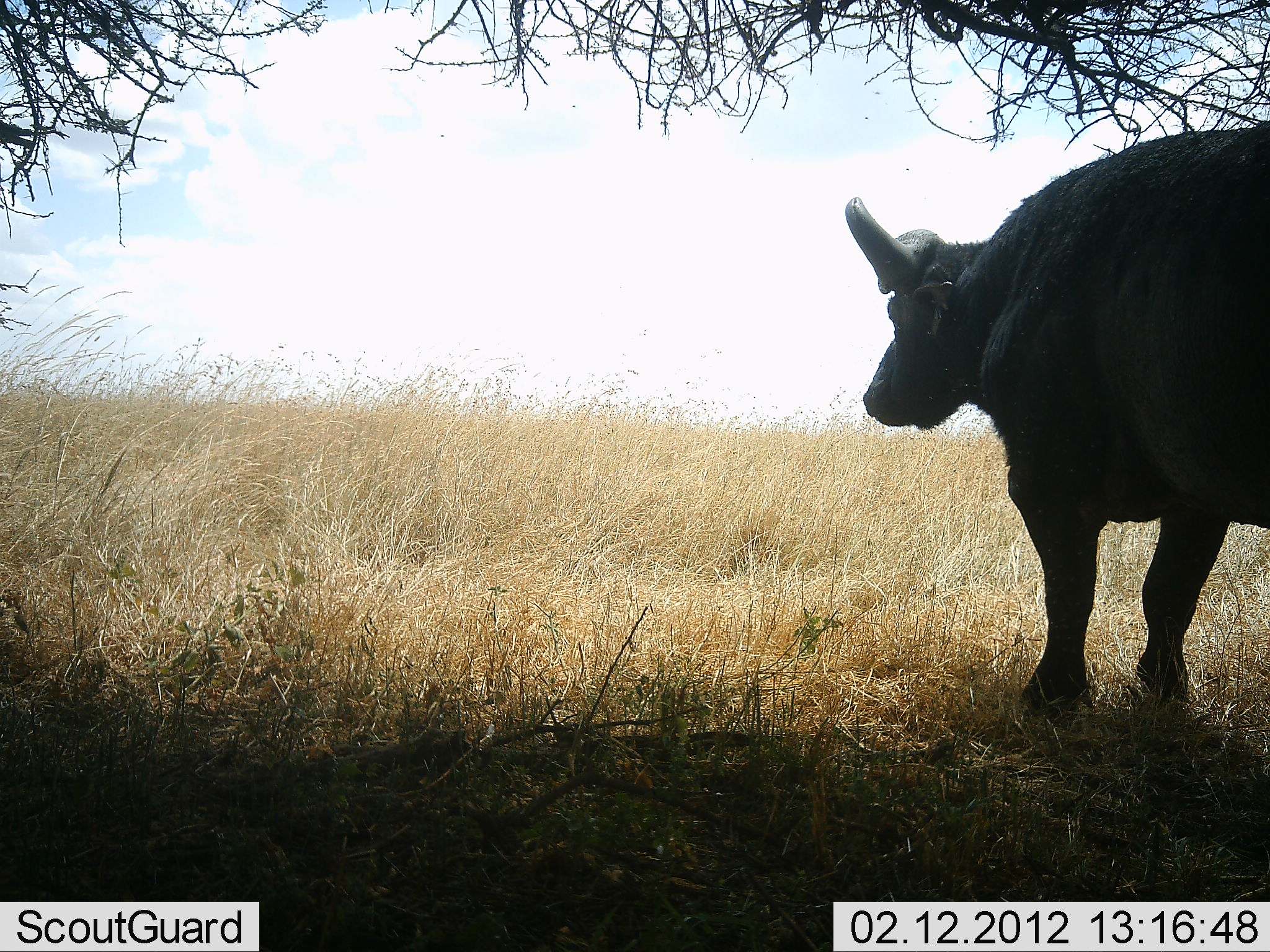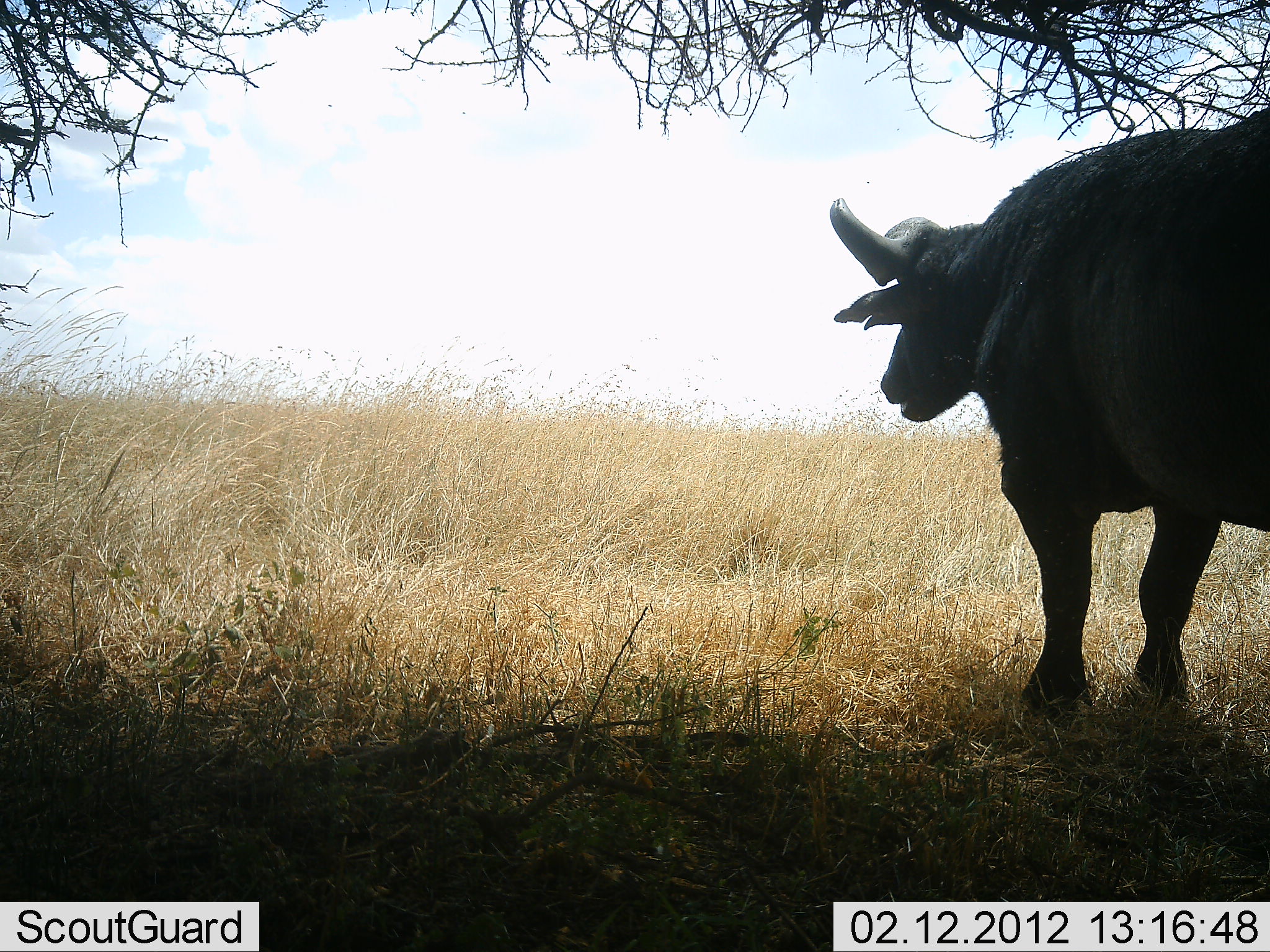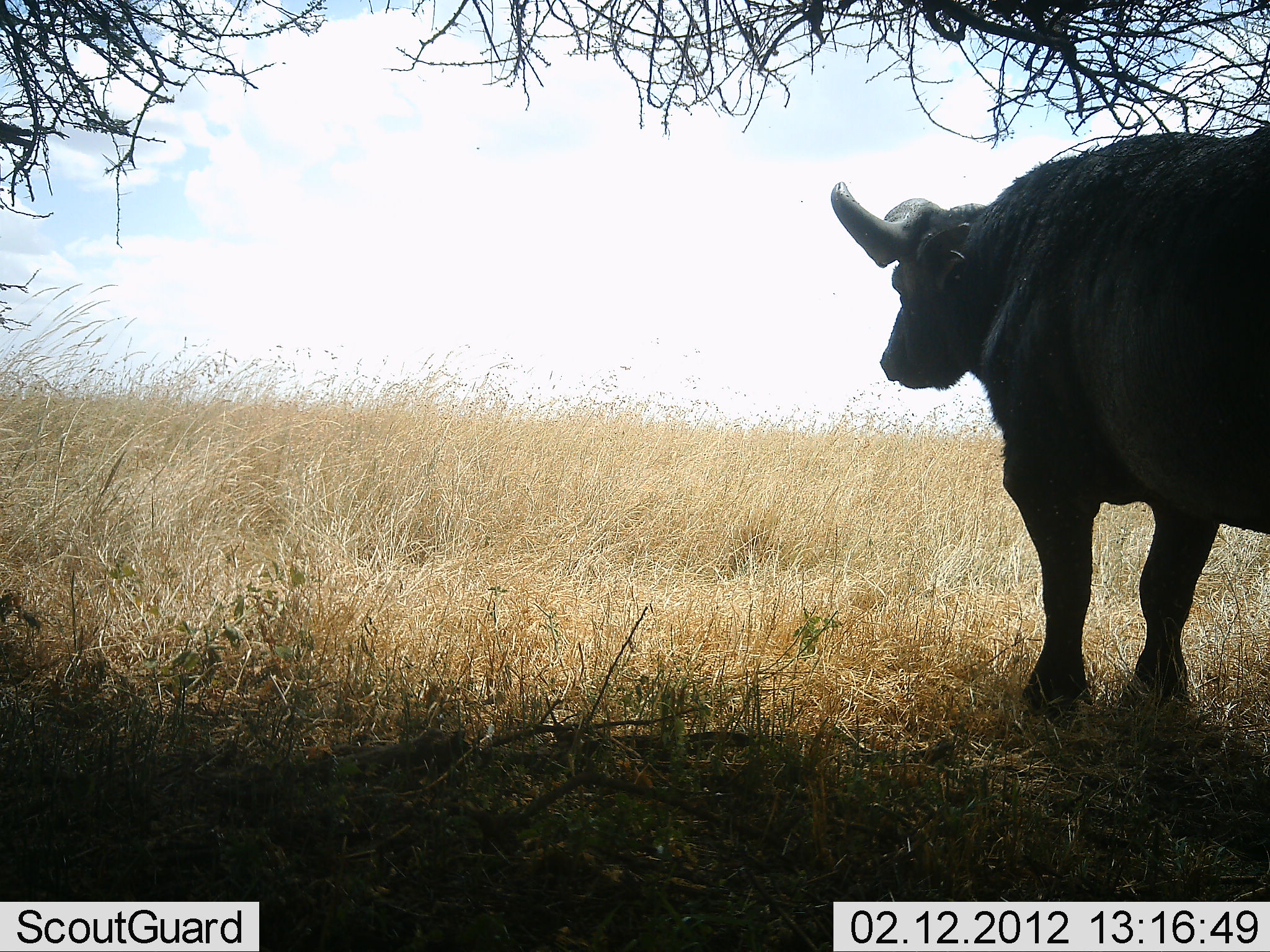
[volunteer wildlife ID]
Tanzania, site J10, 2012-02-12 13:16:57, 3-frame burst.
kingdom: Animalia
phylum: Chordata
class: Mammalia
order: Artiodactyla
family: Bovidae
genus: Syncerus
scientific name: Syncerus caffer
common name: cape buffalo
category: buffalo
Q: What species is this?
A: Buffalo (cape buffalo) (Syncerus caffer).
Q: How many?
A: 1.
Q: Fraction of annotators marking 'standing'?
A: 84%.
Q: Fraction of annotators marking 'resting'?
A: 4%.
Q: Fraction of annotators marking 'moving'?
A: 4%.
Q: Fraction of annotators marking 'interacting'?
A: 0%.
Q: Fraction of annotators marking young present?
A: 0%.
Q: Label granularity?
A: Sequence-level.